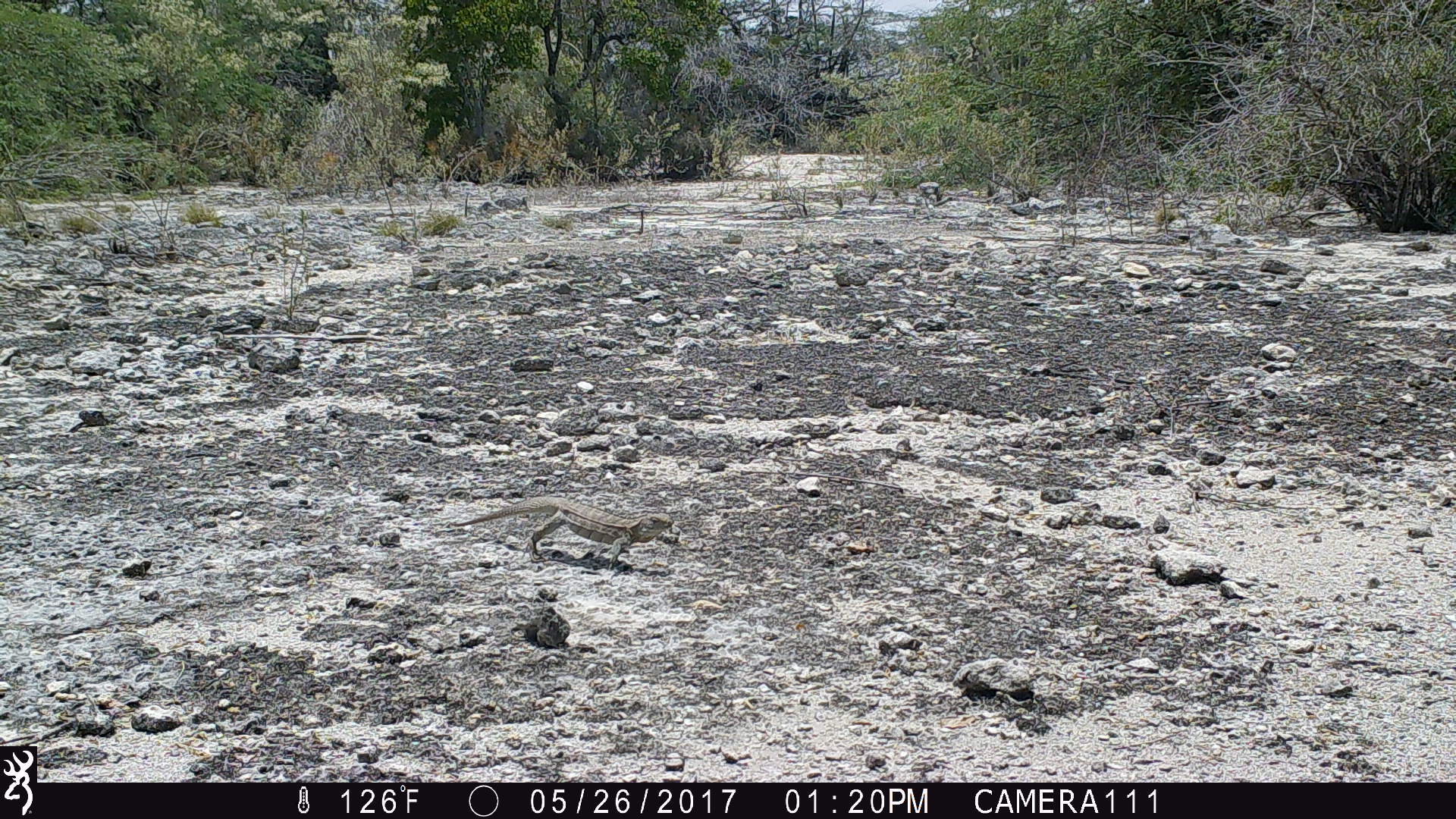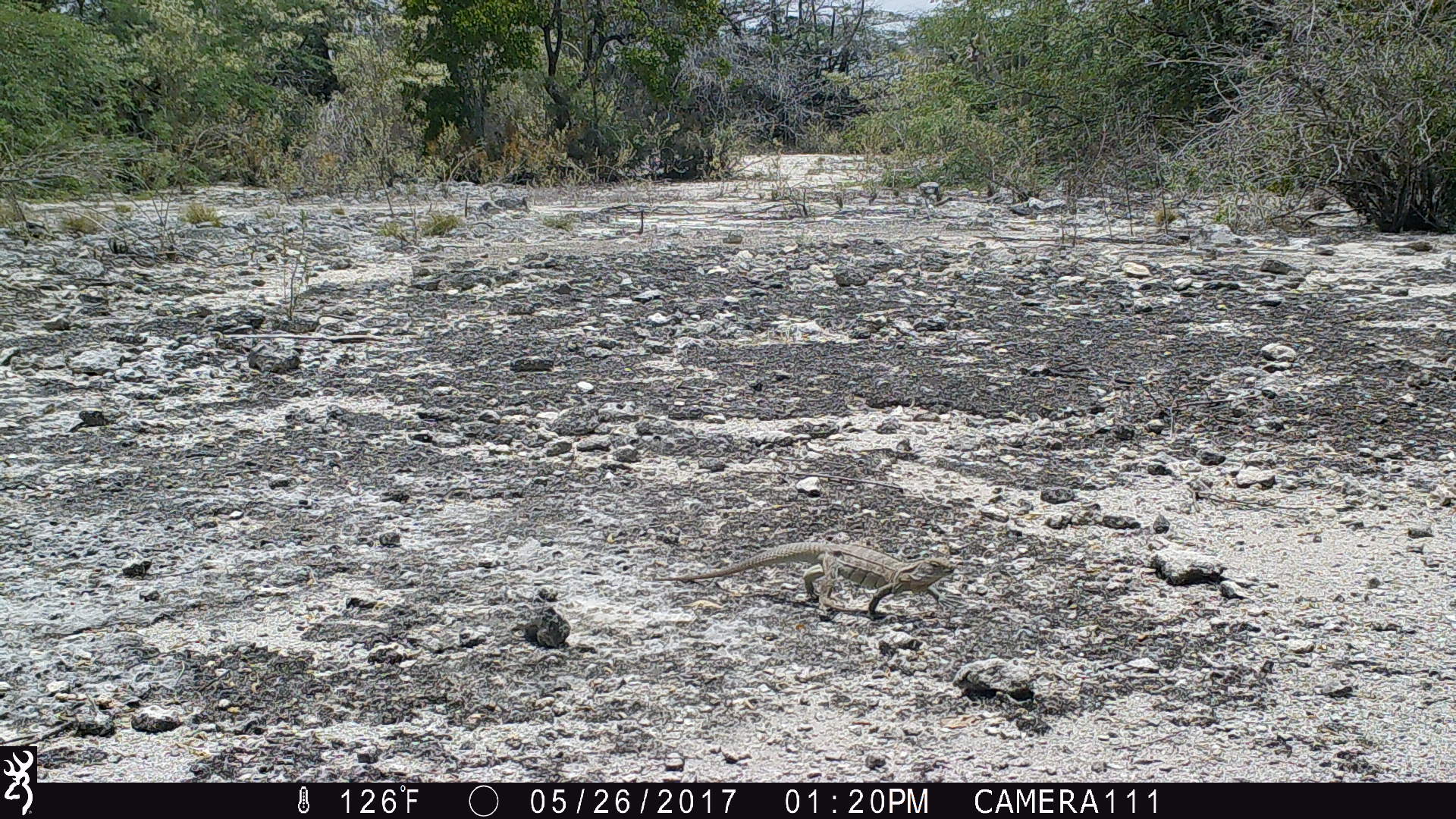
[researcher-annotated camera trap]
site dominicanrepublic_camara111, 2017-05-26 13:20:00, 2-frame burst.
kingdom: Animalia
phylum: Chordata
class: Reptilia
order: Squamata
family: Iguanidae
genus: Iguana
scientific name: Iguana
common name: typical iguanas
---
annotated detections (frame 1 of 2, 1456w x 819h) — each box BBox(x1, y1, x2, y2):
iguana: BBox(441, 498, 674, 563)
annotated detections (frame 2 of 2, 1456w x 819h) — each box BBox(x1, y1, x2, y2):
iguana: BBox(673, 541, 959, 618)